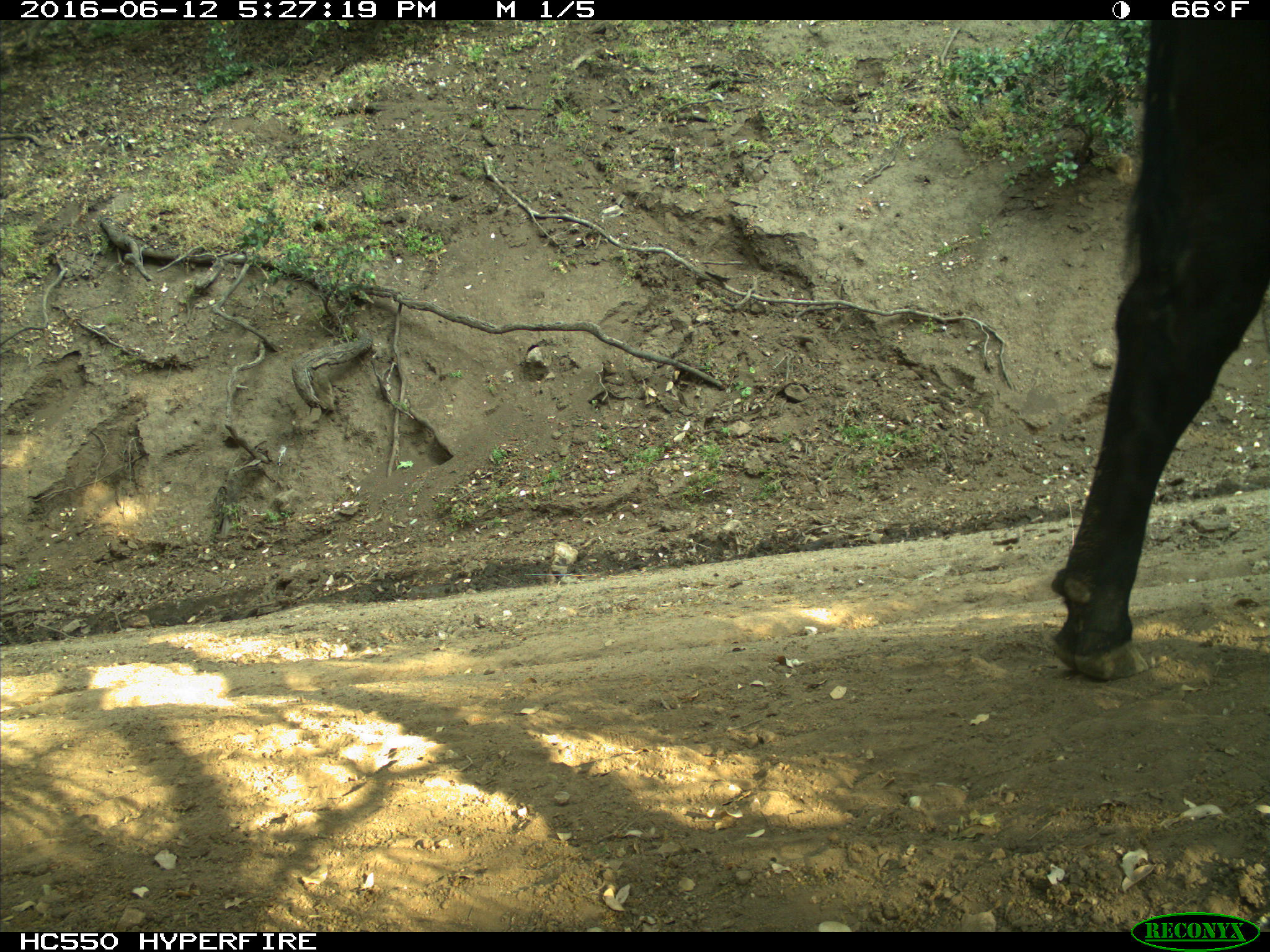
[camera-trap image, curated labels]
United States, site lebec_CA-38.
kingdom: Animalia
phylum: Chordata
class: Mammalia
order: Artiodactyla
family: Bovidae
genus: Bos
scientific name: Bos taurus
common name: domestic cow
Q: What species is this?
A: Bos taurus (domestic cow).